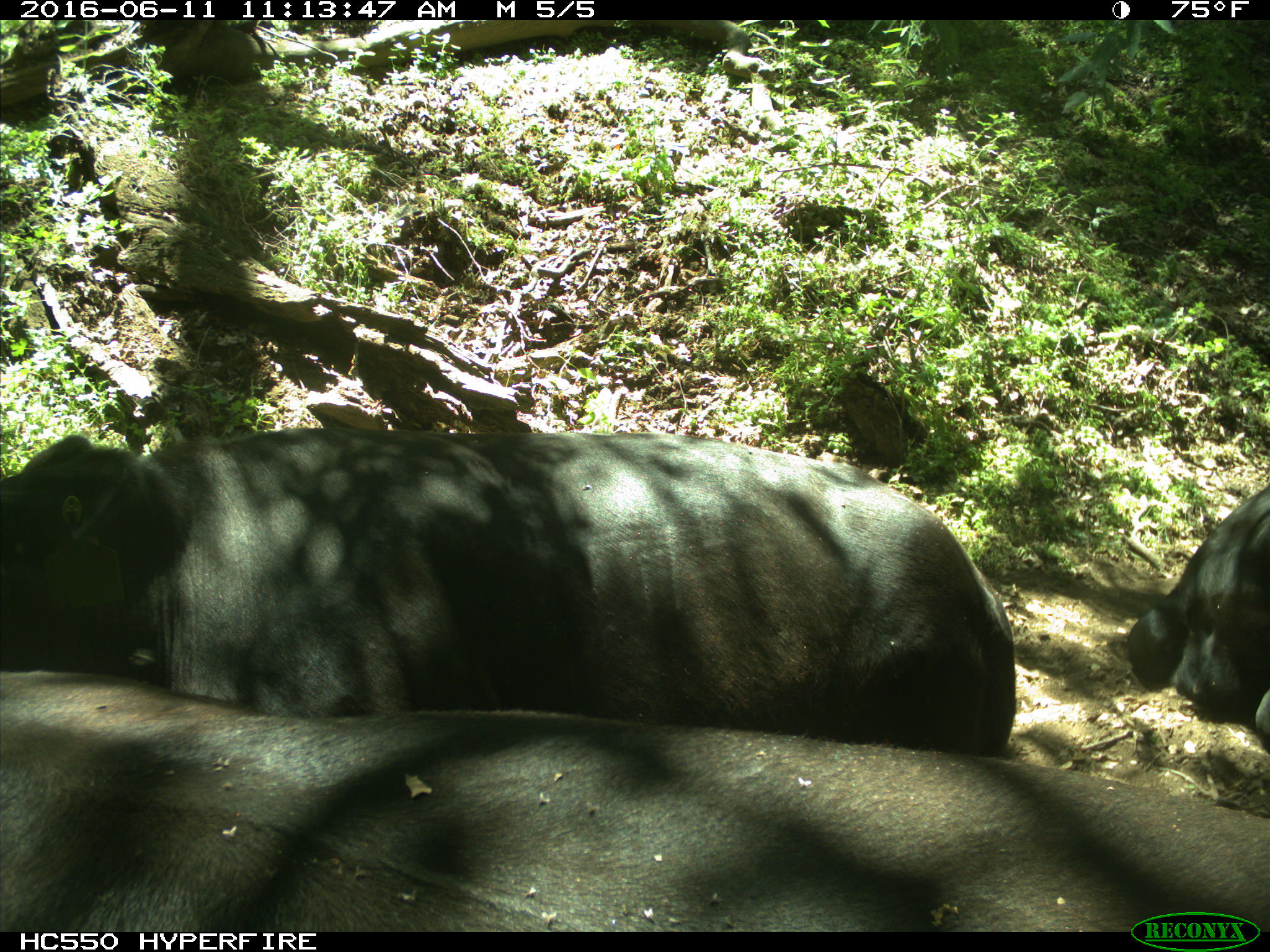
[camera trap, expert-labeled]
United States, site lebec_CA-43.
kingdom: Animalia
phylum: Chordata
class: Mammalia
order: Artiodactyla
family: Bovidae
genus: Bos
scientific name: Bos taurus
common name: domestic cow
Bos taurus (domestic cow).